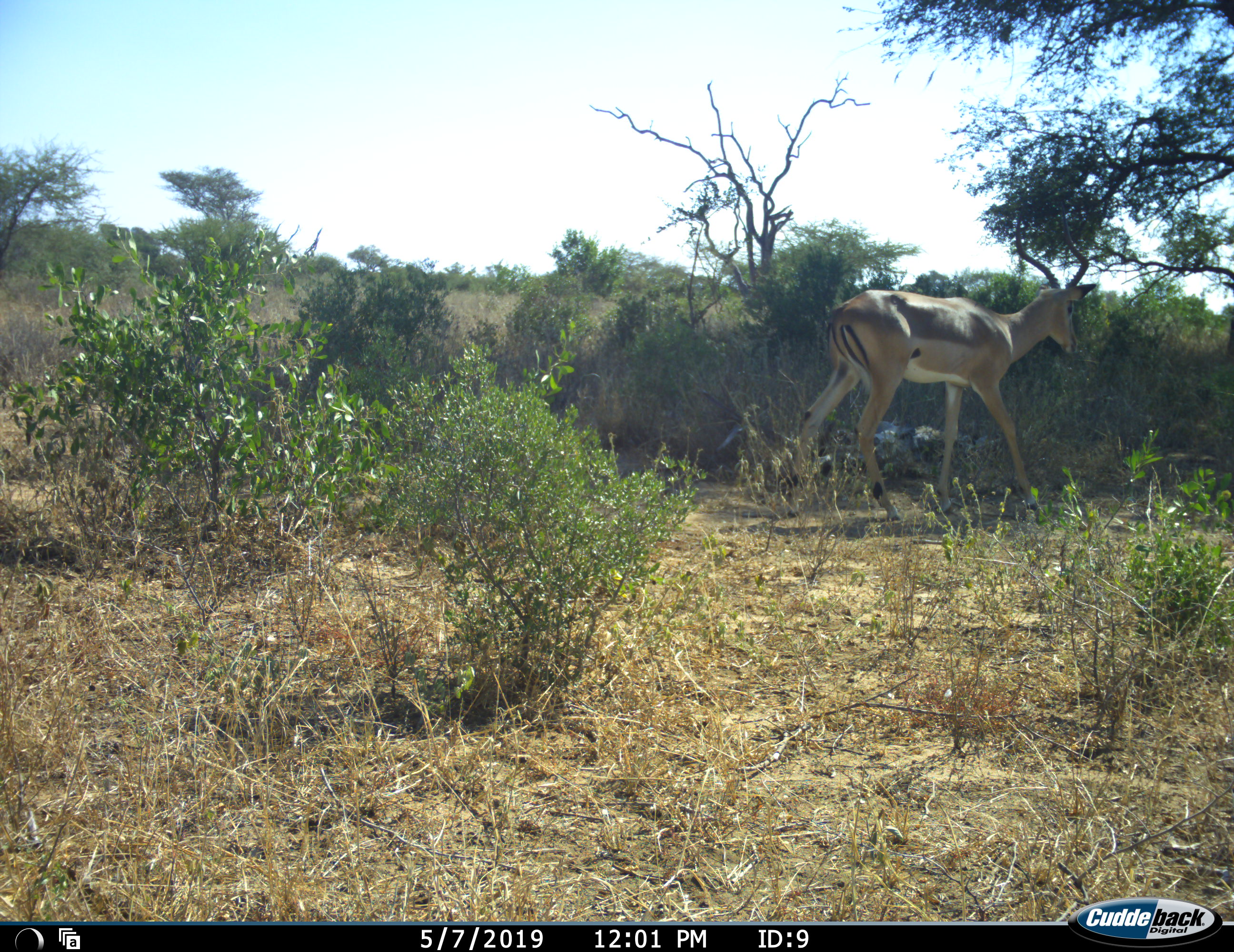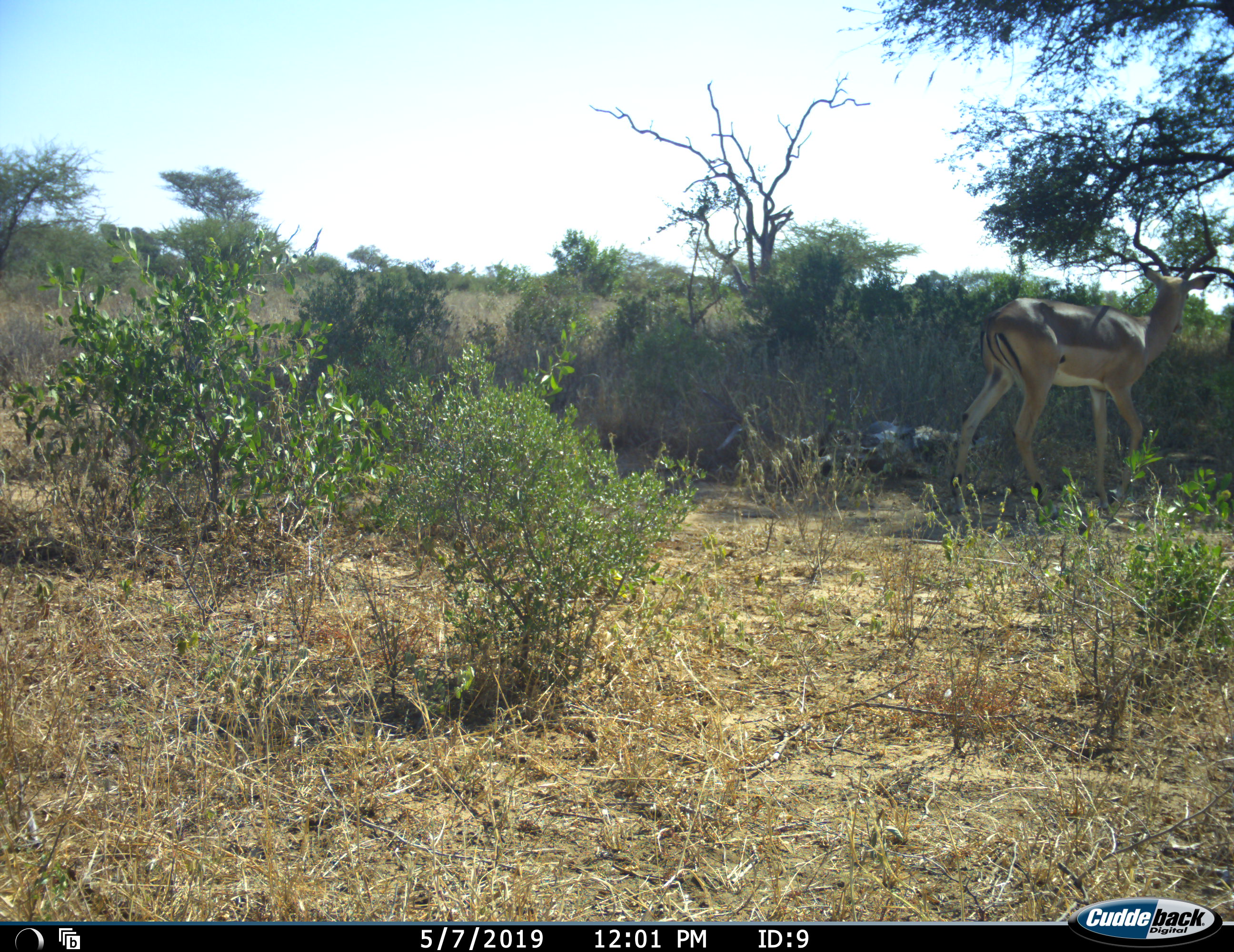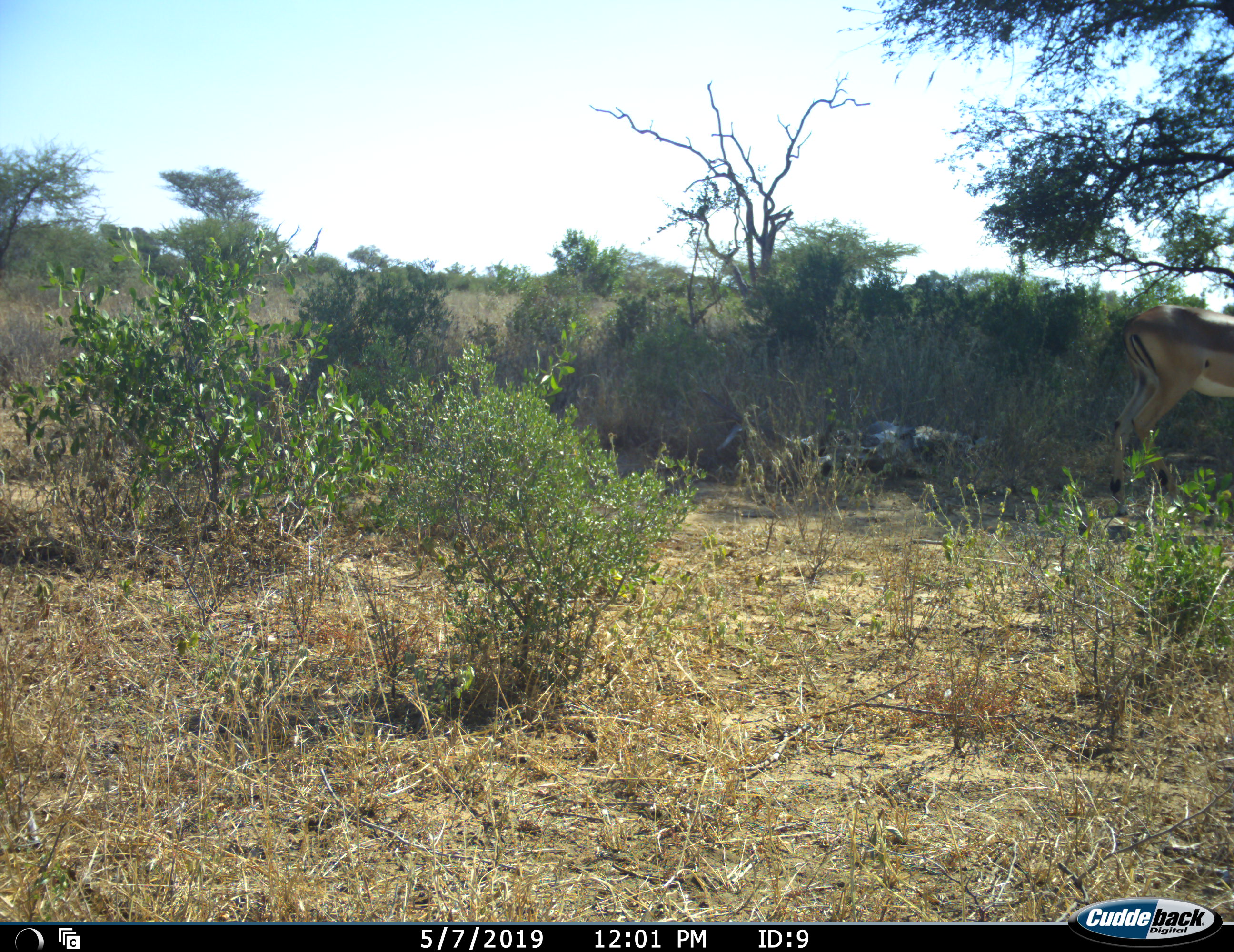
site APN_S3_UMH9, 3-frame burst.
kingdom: Animalia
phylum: Chordata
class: Mammalia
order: Artiodactyla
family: Bovidae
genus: Aepyceros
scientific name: Aepyceros melampus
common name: impala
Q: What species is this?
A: Impala (Aepyceros melampus).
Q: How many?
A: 1.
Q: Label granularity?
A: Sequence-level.